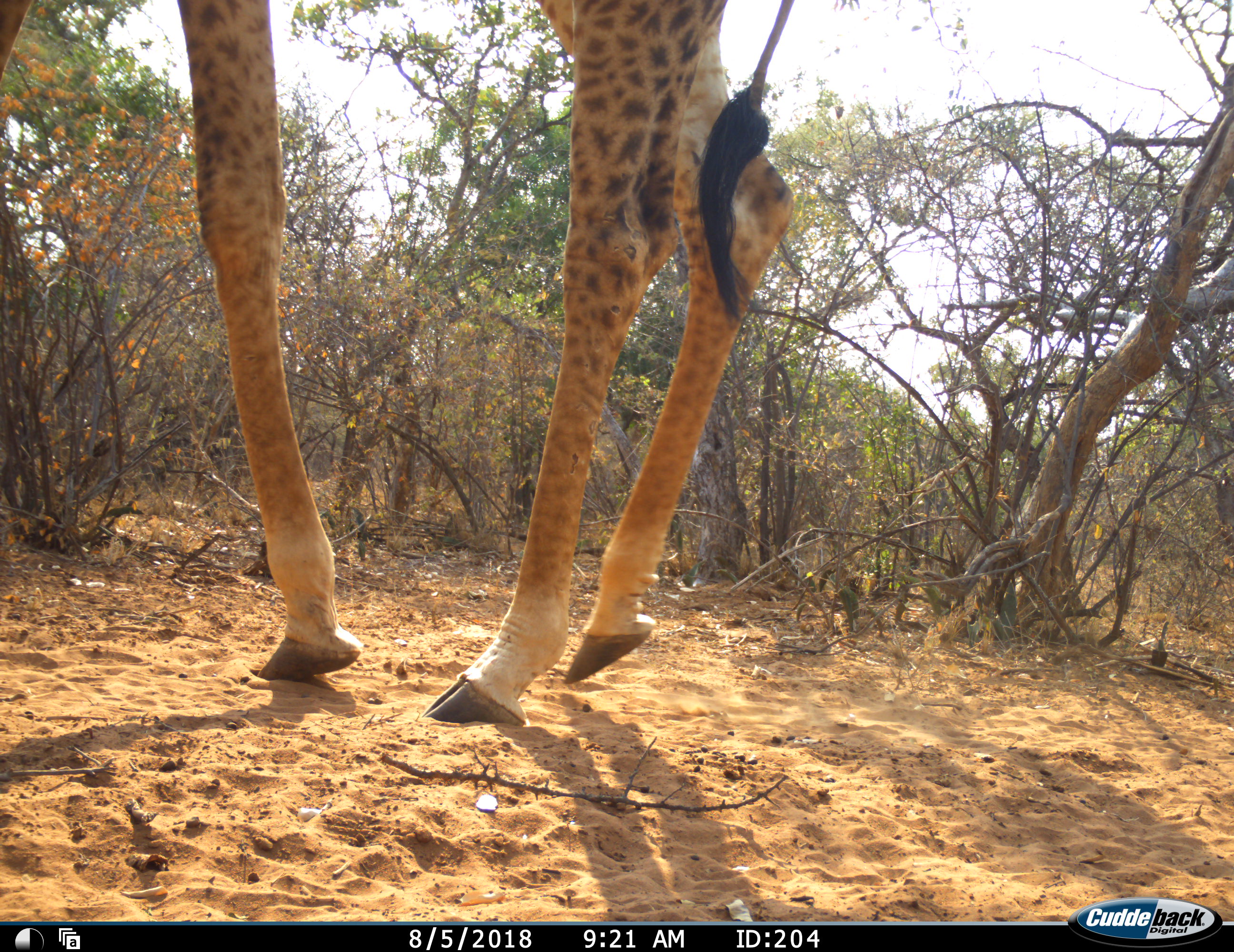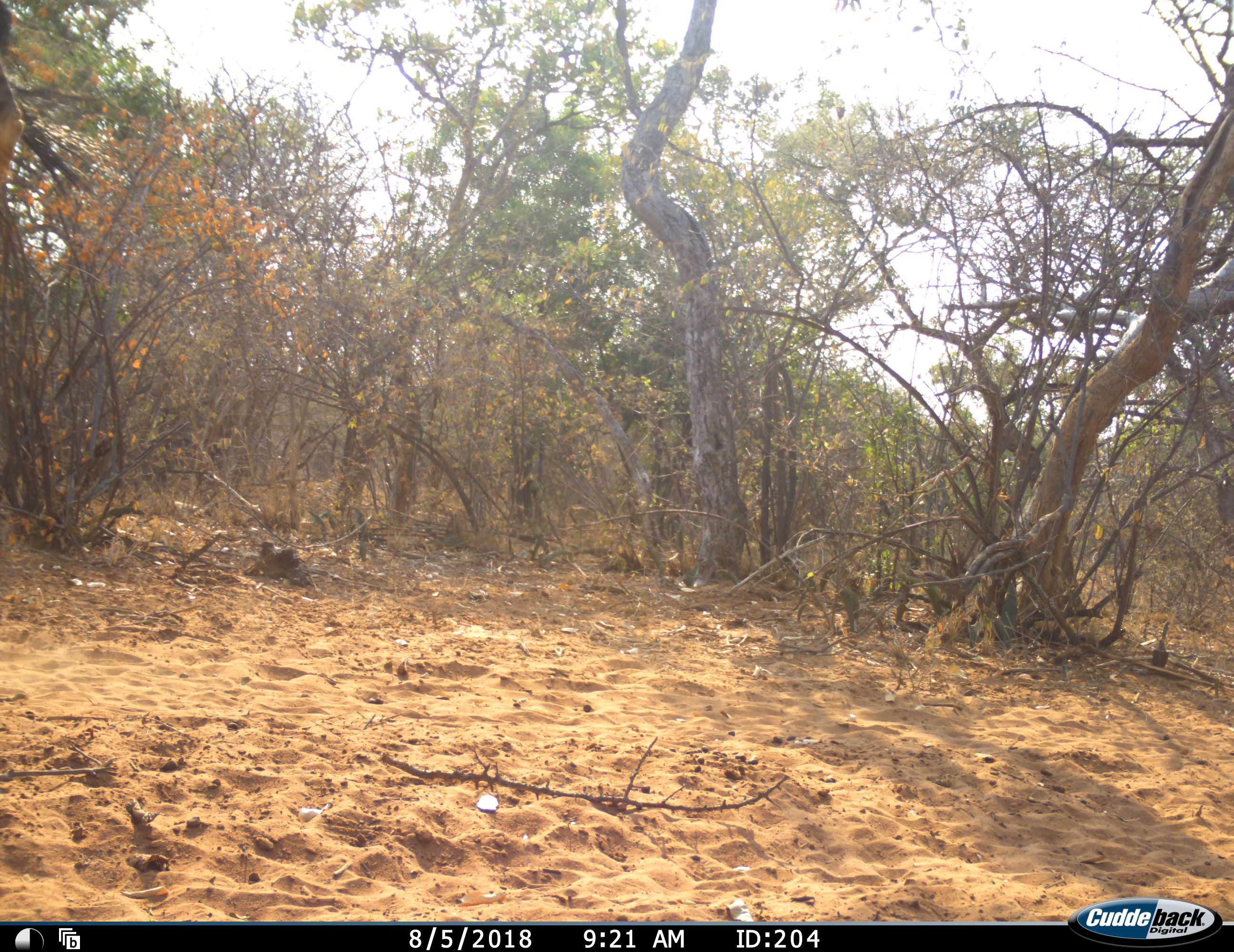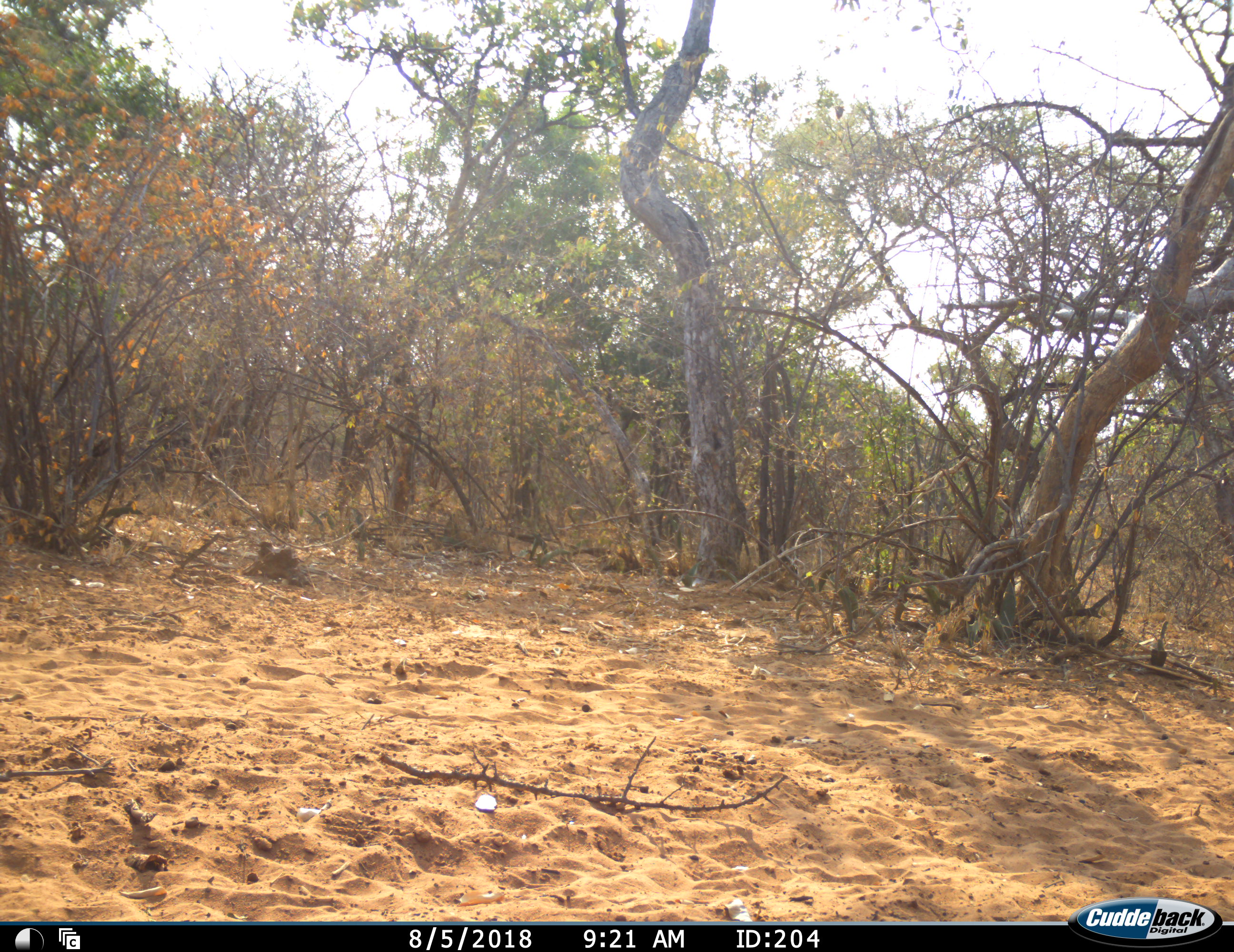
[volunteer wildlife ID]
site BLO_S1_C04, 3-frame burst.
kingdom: Animalia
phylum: Chordata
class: Mammalia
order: Artiodactyla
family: Giraffidae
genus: Giraffa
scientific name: Giraffa camelopardalis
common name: giraffe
Giraffe (Giraffa camelopardalis), count 1. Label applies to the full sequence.